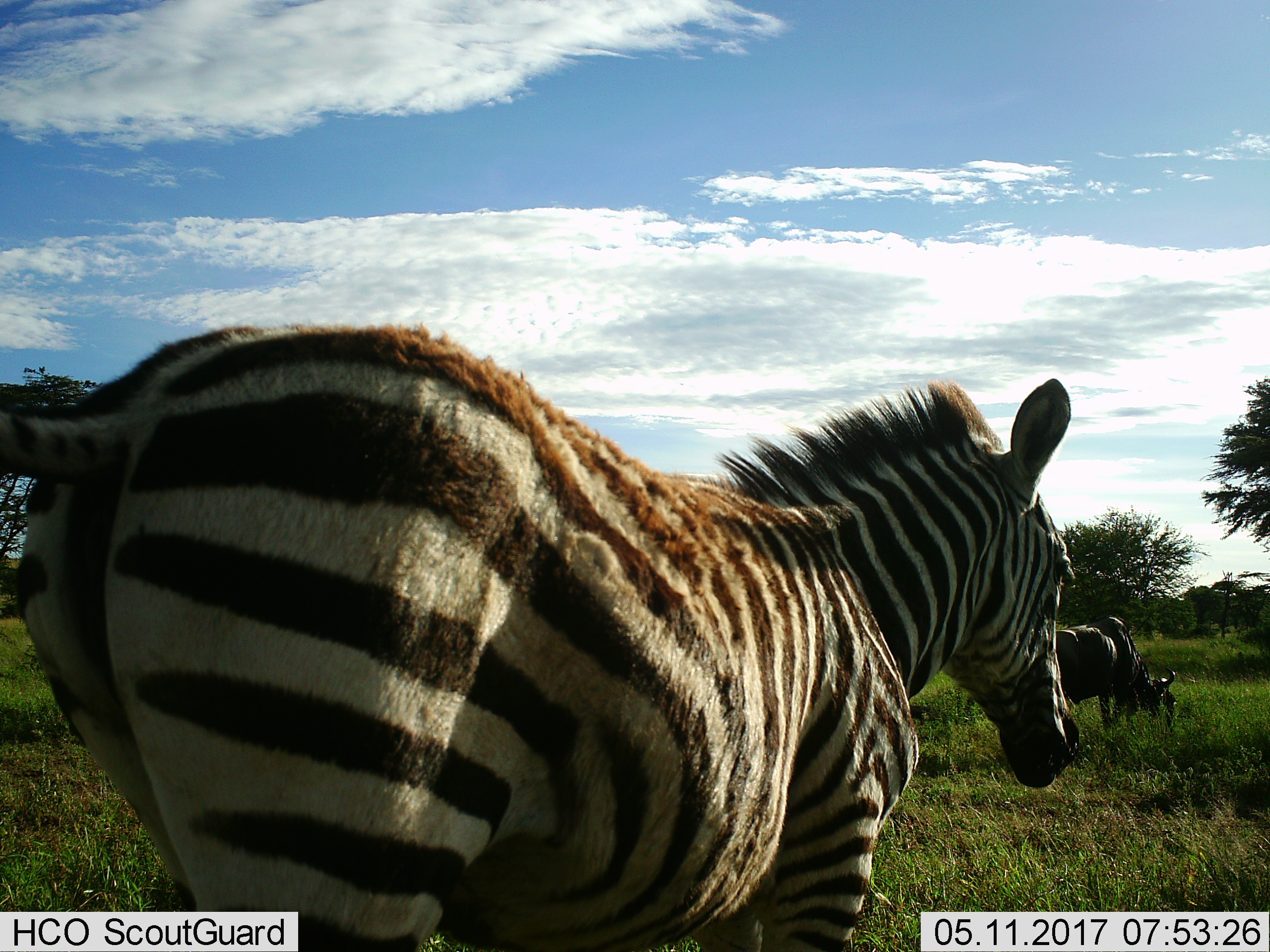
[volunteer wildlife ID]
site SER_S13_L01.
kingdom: Animalia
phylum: Chordata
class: Mammalia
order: Artiodactyla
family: Bovidae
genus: Connochaetes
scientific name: Connochaetes taurinus taurinus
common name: blue wildebeest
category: wildebeestblue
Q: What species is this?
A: Wildebeestblue (blue wildebeest) (Connochaetes taurinus taurinus).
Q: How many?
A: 1.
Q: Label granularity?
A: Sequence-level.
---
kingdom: Animalia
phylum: Chordata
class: Mammalia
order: Perissodactyla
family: Equidae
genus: Equus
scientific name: Equus quagga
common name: plains zebra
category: zebraplains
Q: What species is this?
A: Zebraplains (plains zebra) (Equus quagga).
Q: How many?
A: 1.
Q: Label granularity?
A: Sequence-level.